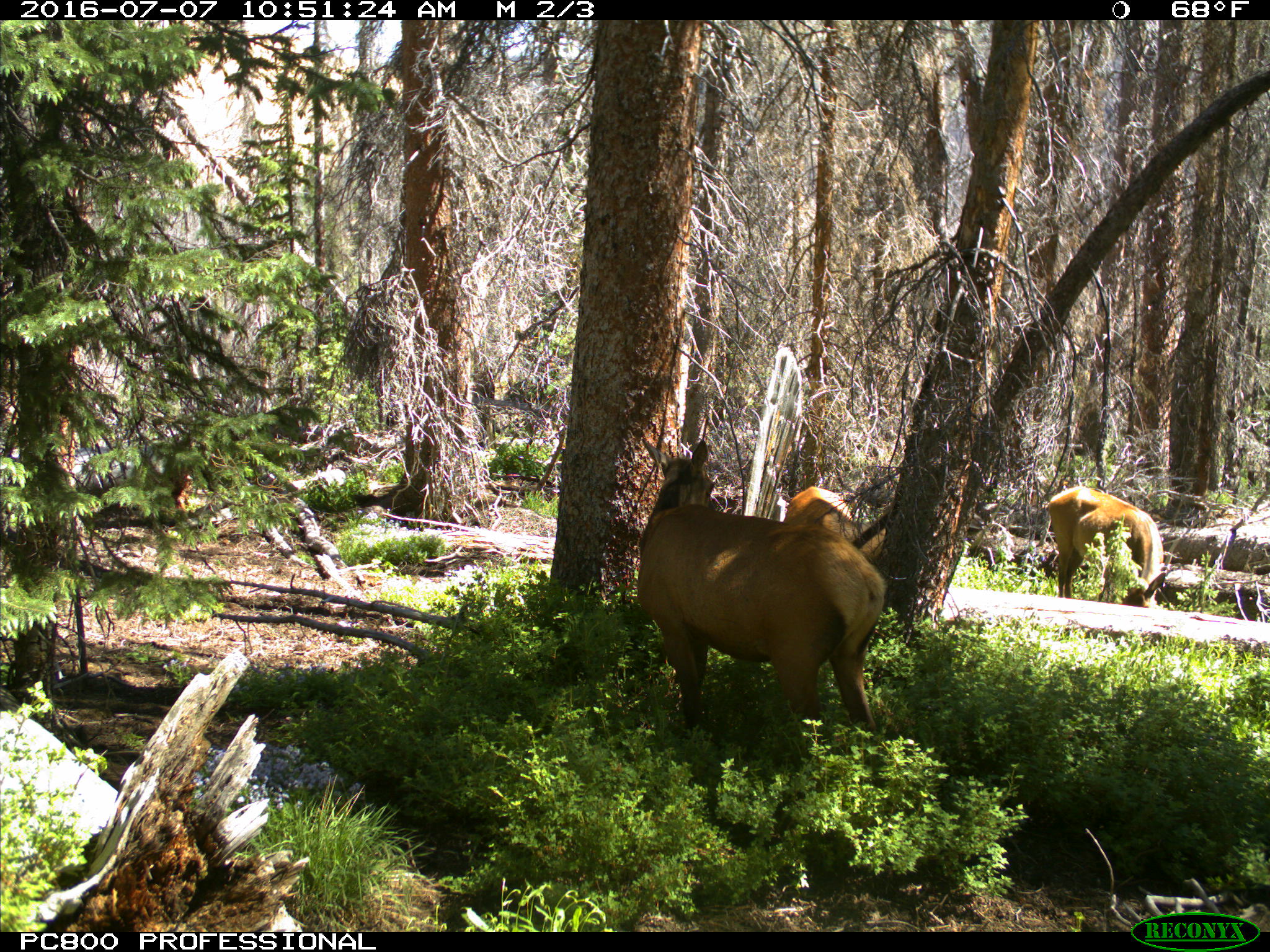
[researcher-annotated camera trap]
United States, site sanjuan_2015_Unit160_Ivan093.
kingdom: Animalia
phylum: Chordata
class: Mammalia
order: Artiodactyla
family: Cervidae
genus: Cervus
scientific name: Cervus elaphus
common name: red deer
Cervus elaphus (red deer).